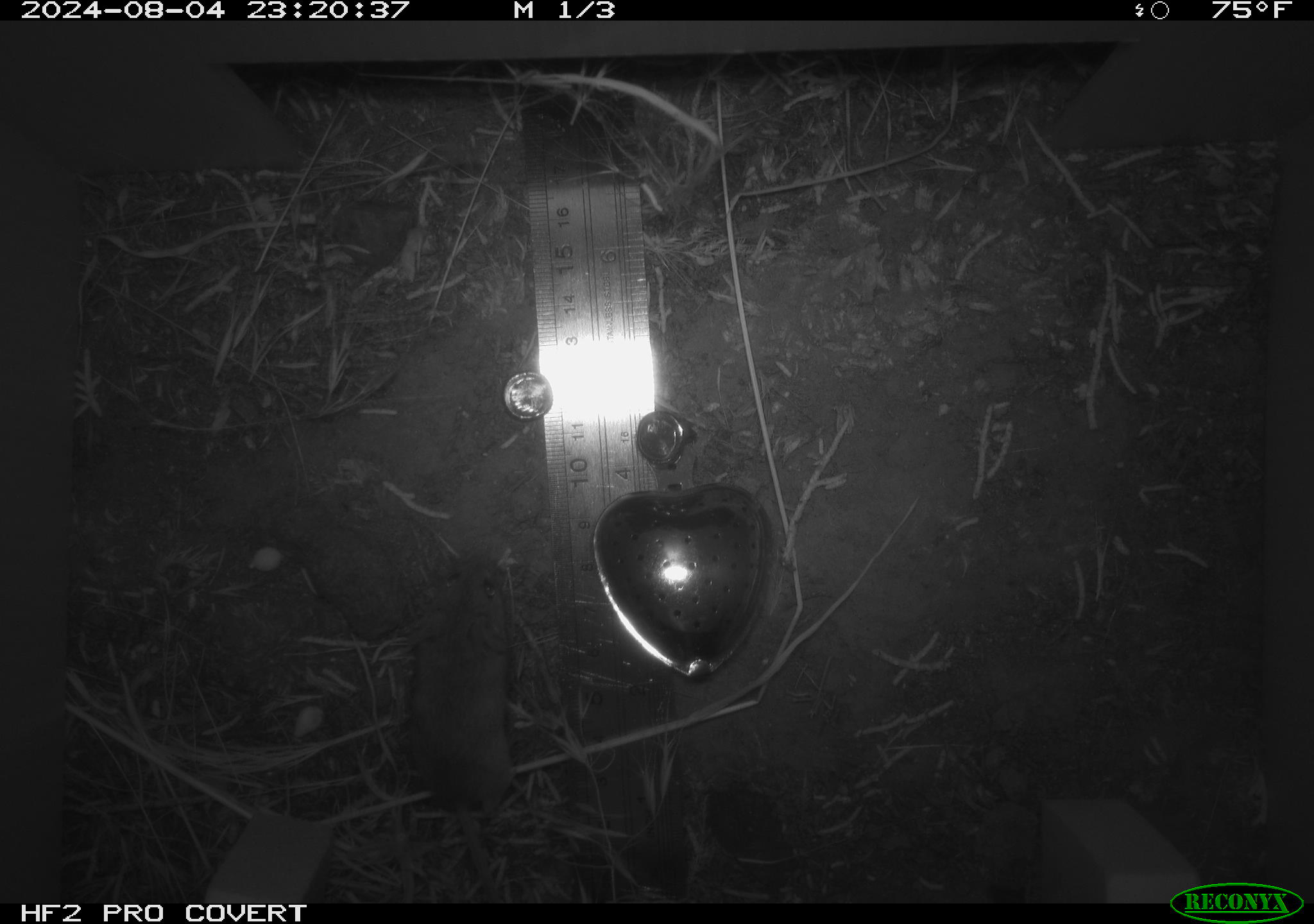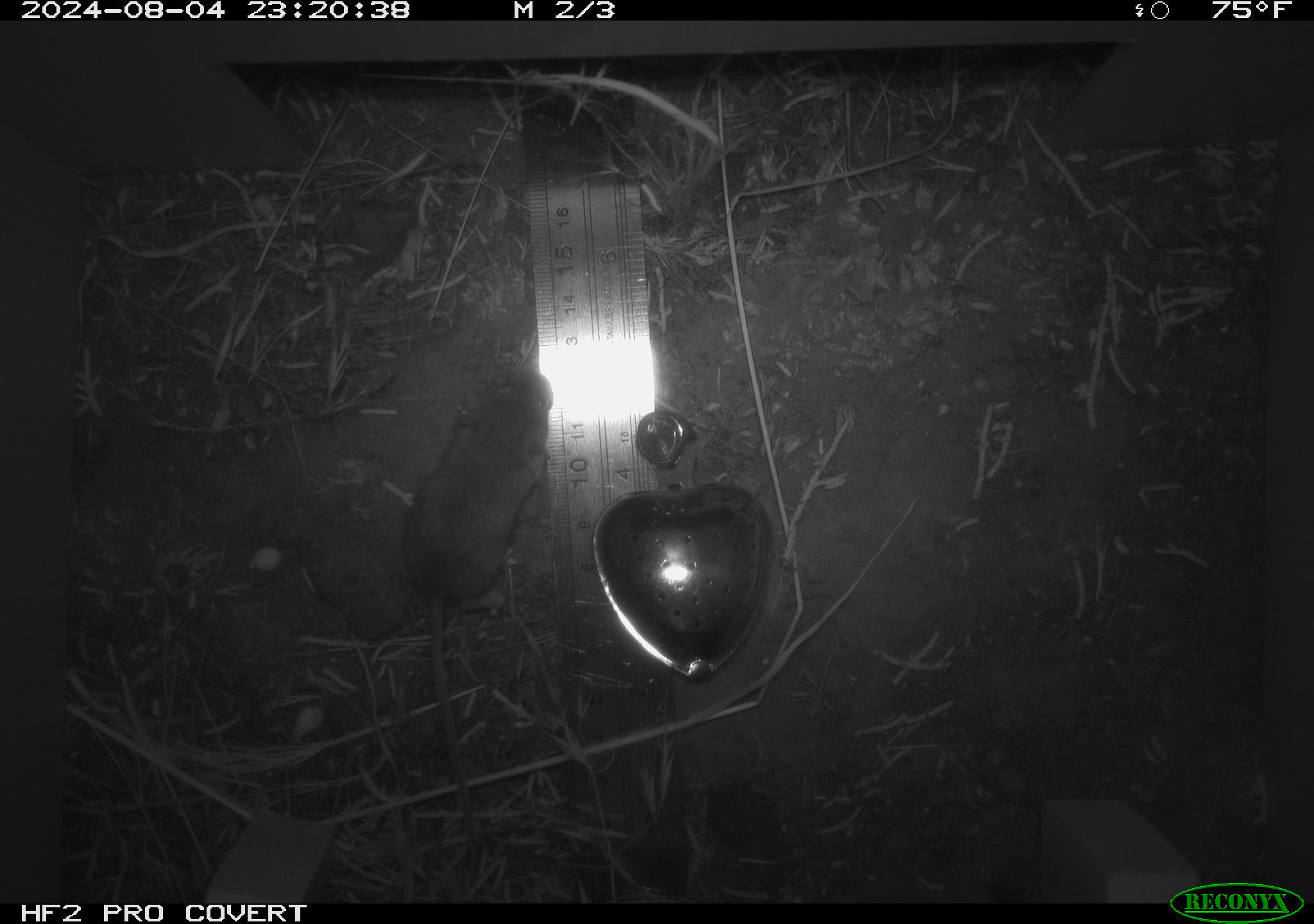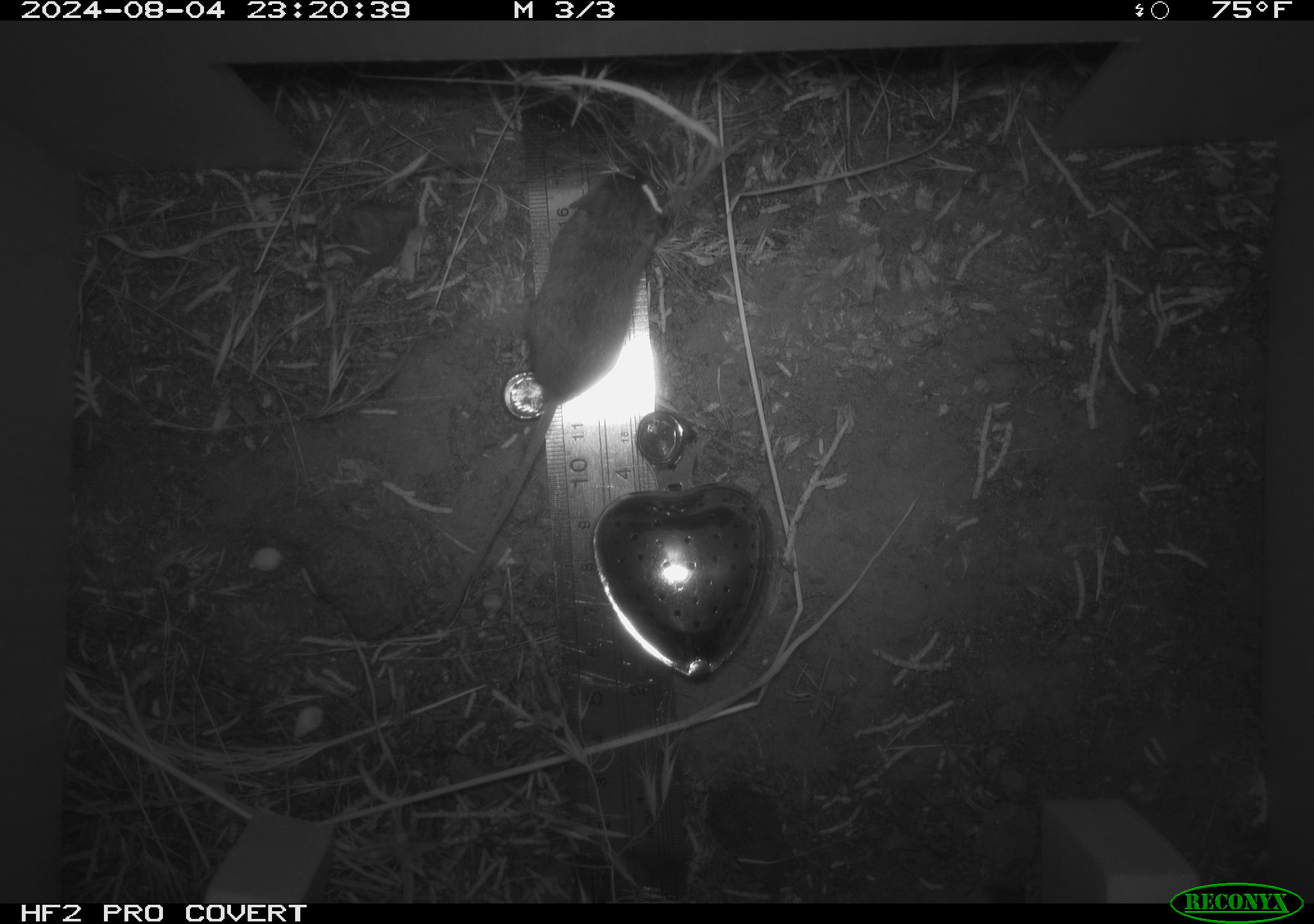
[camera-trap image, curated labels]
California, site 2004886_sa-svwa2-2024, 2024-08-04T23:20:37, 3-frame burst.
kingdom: Animalia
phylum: Chordata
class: Mammalia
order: Rodentia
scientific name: Rodentia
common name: mouse species